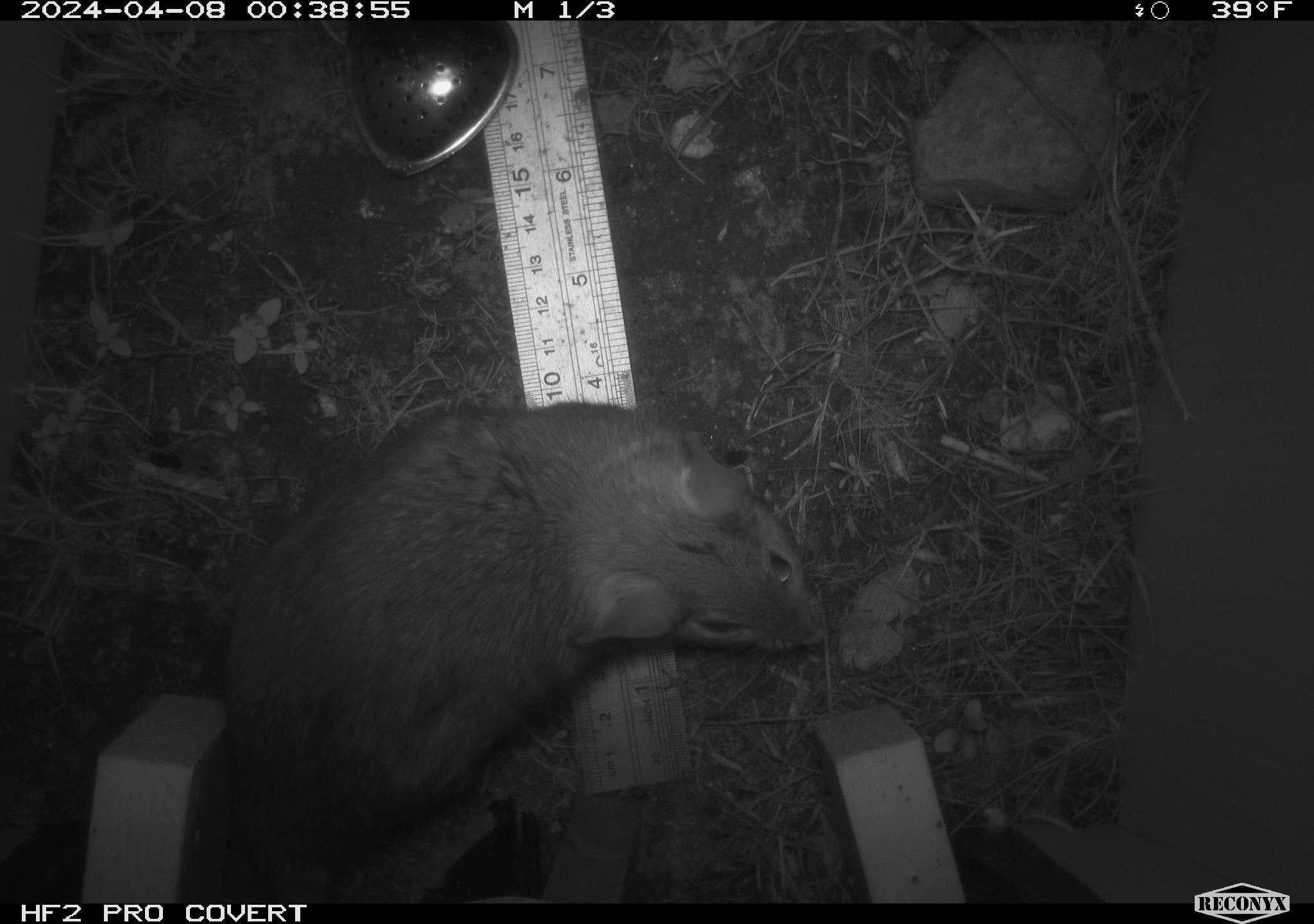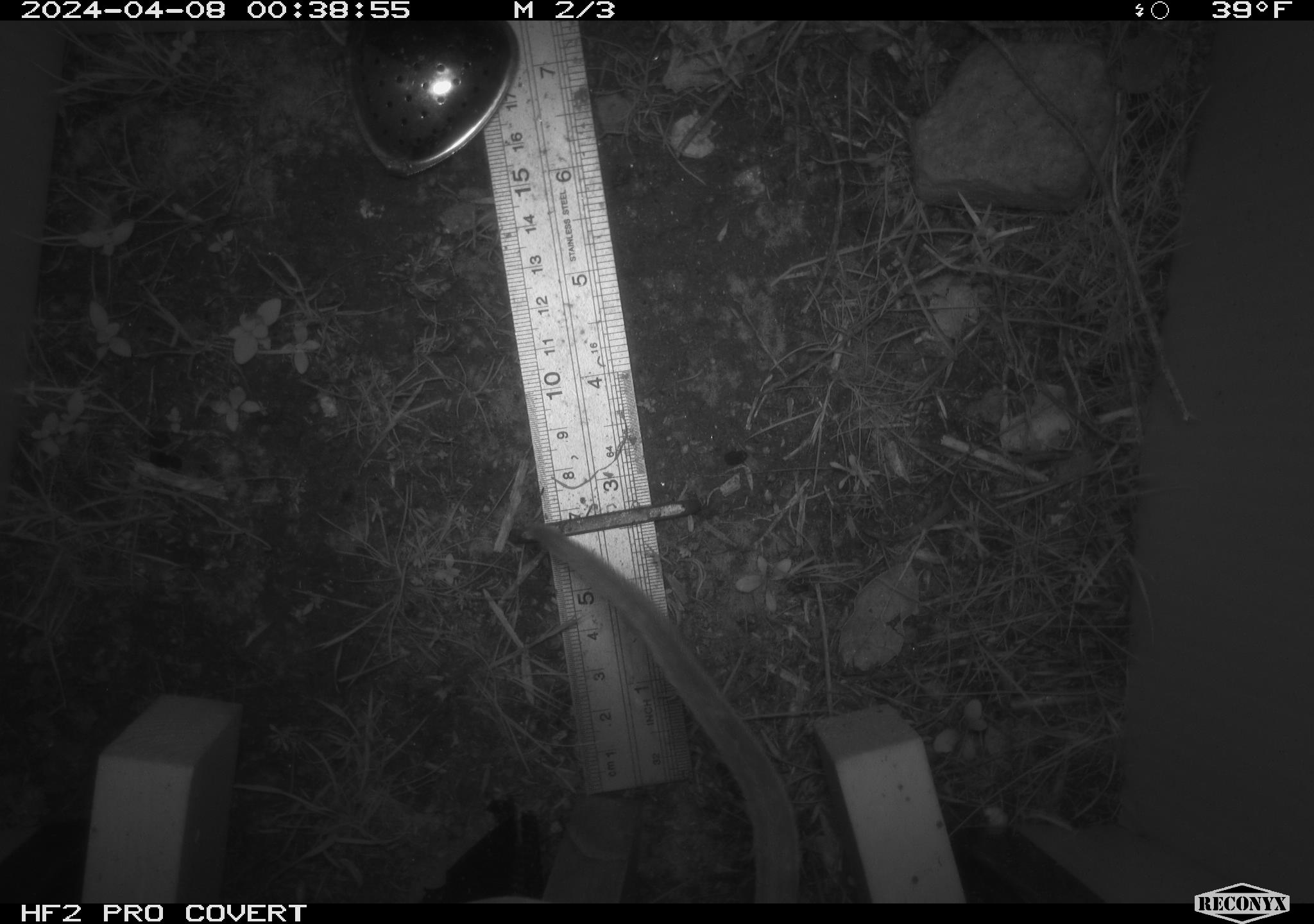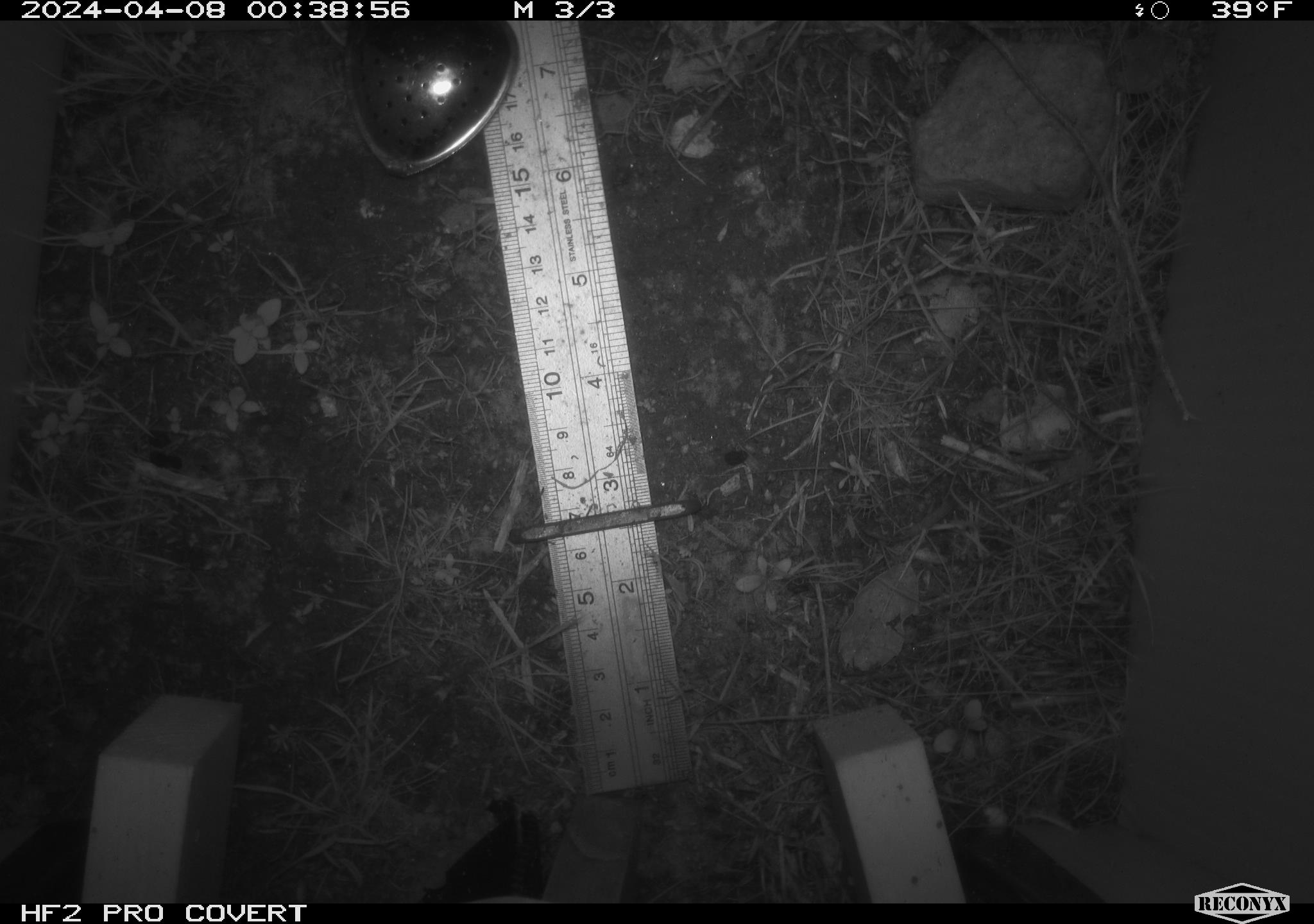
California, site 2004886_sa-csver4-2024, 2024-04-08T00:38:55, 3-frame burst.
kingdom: Animalia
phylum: Chordata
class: Mammalia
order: Rodentia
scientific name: Rodentia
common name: woodrat or rat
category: woodrat or rat species